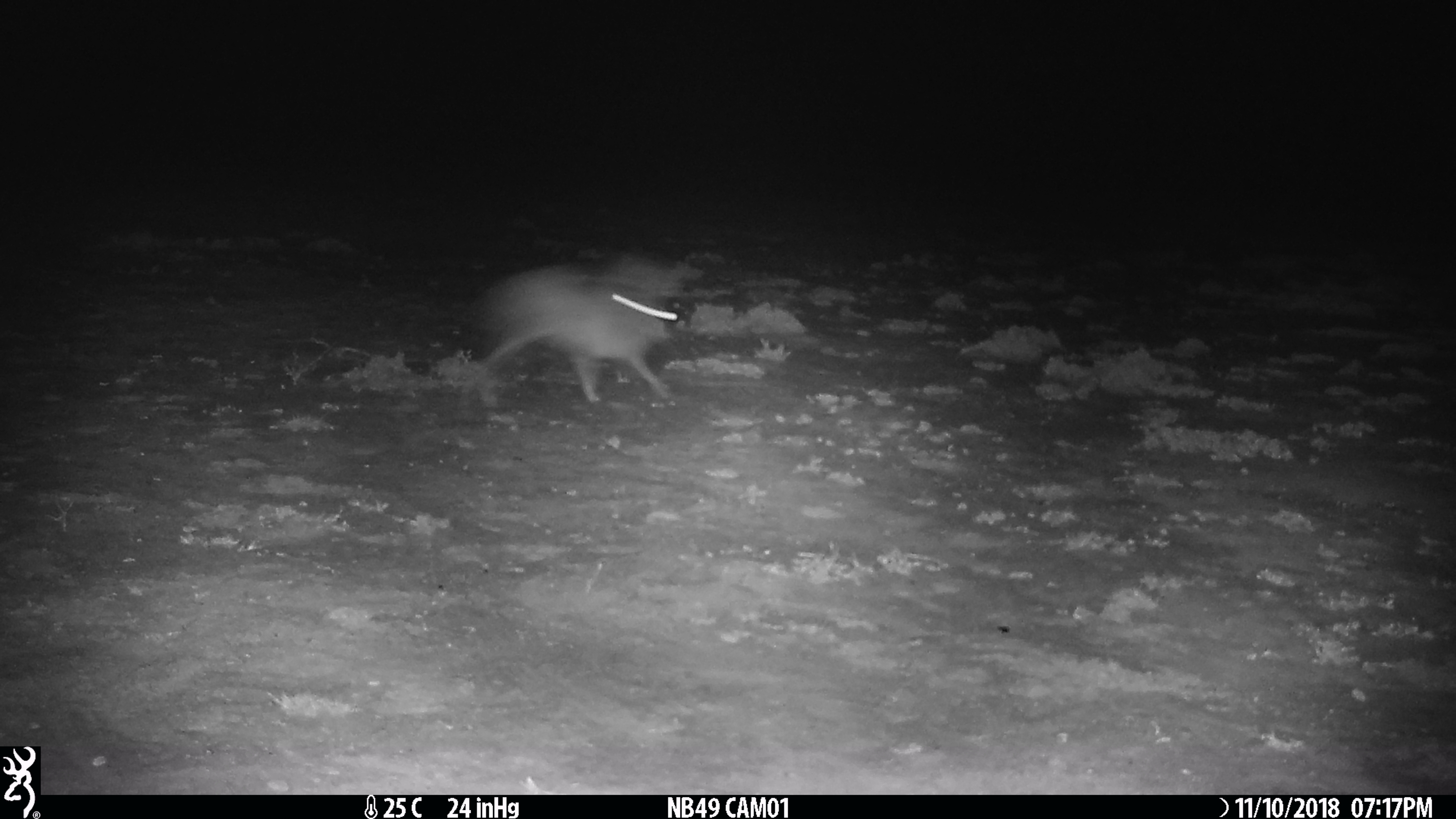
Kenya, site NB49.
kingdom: Animalia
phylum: Chordata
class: Mammalia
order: Lagomorpha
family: Leporidae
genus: Lepus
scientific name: Lepus capensis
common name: cape hare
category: hare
Hare (cape hare) (Lepus capensis).